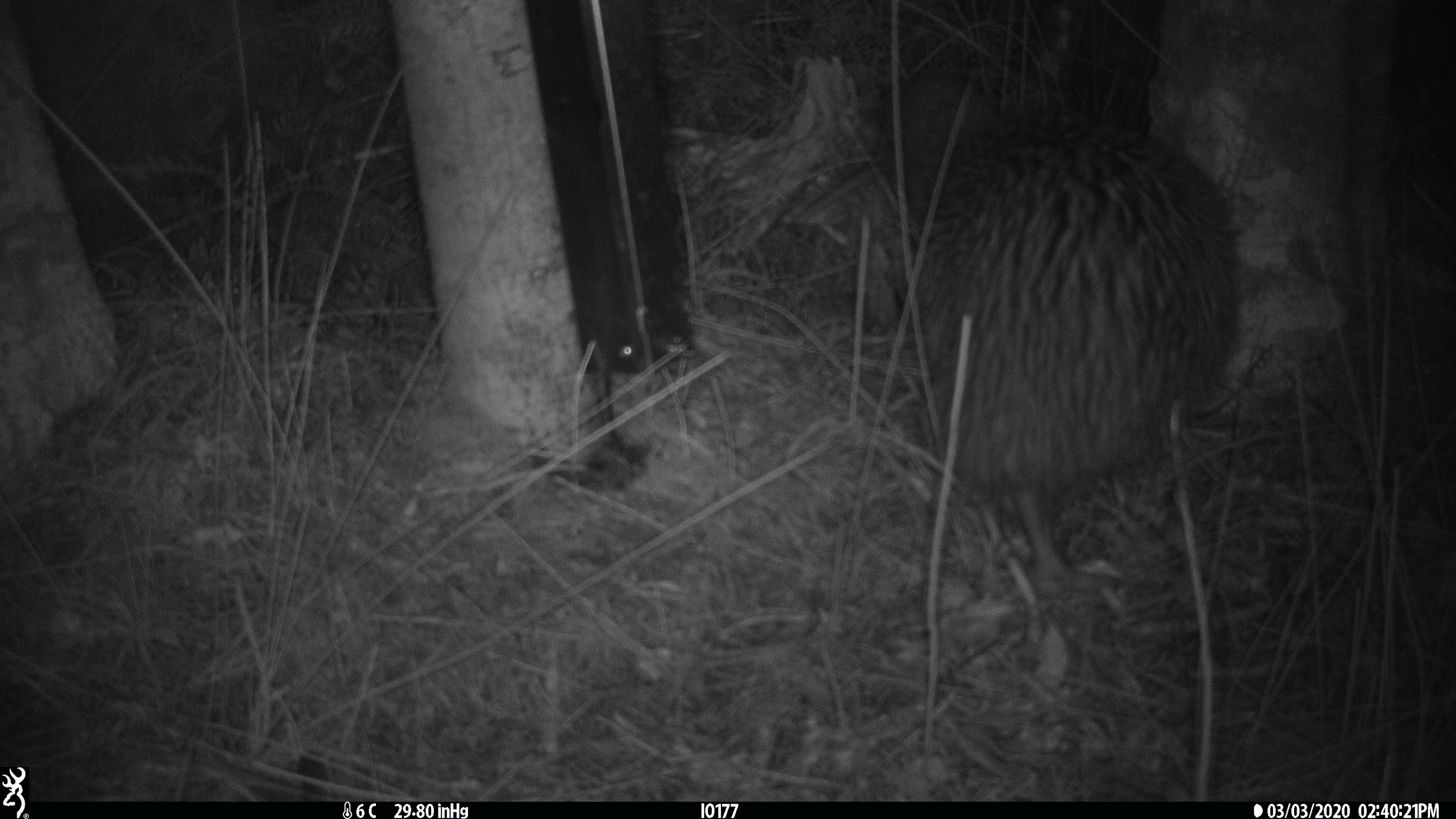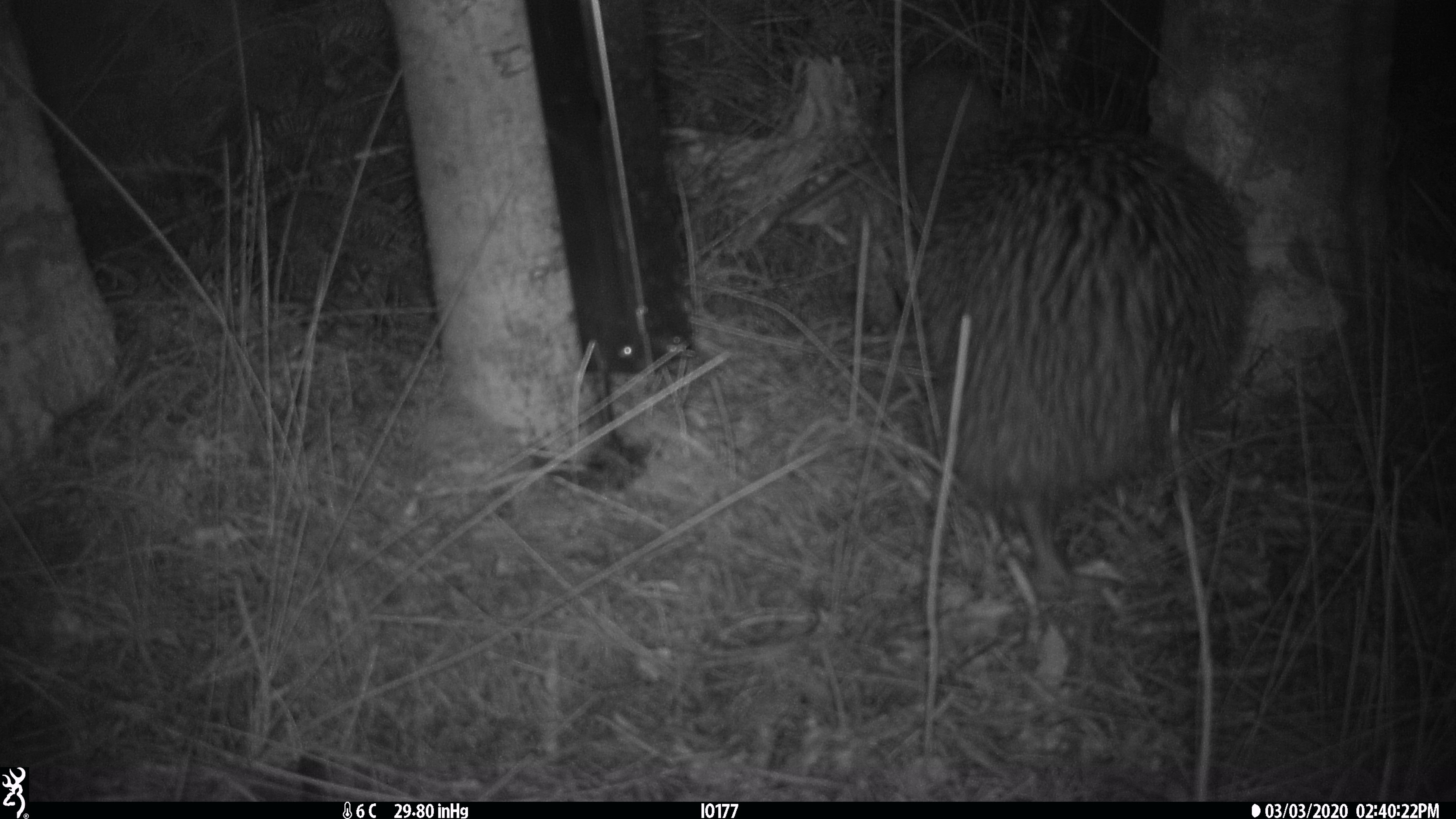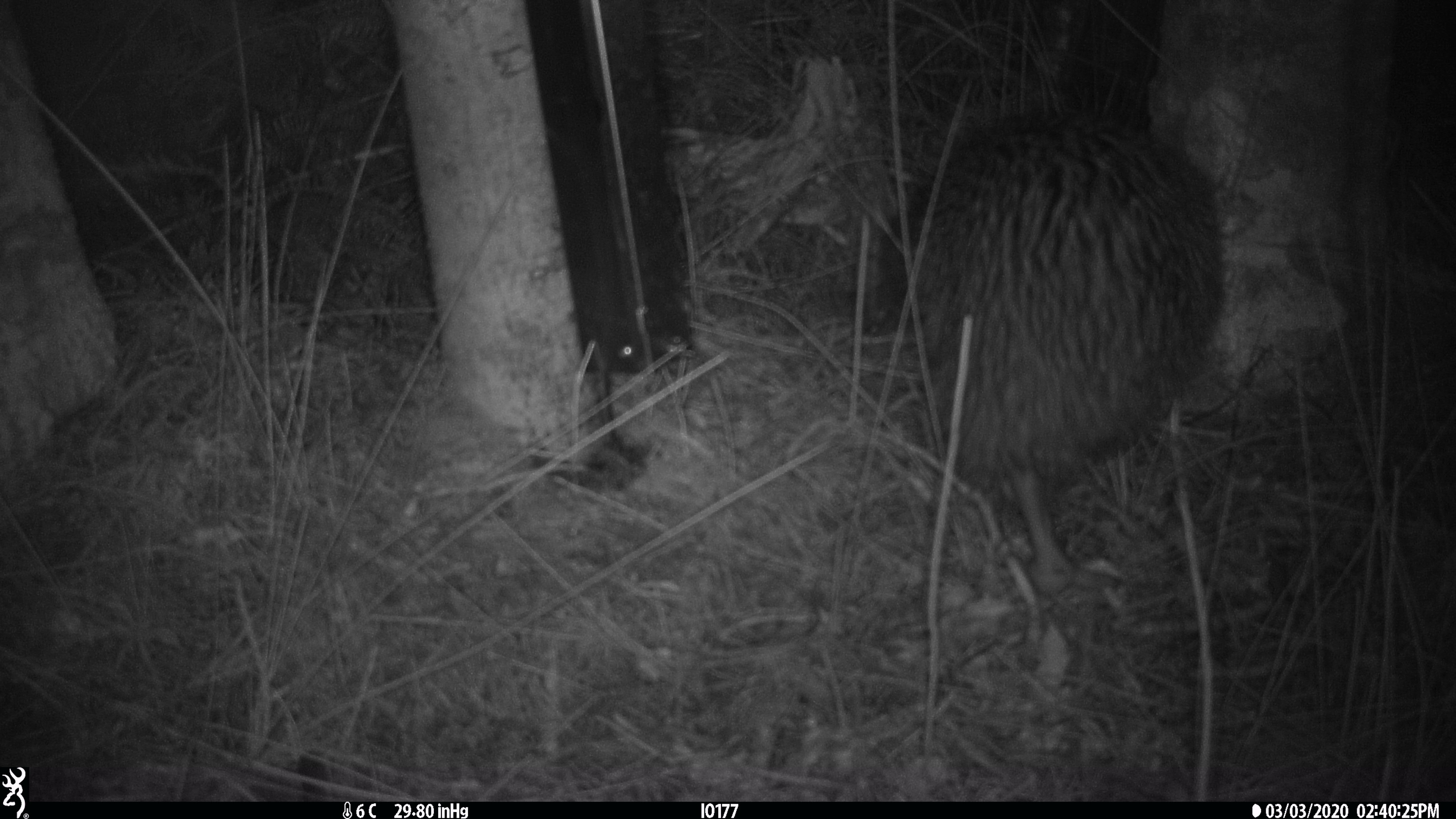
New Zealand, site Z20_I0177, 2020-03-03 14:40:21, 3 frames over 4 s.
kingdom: Animalia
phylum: Chordata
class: Aves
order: Apterygiformes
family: Apterygidae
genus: Apteryx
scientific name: Apteryx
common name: kiwi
Kiwi (Apteryx).